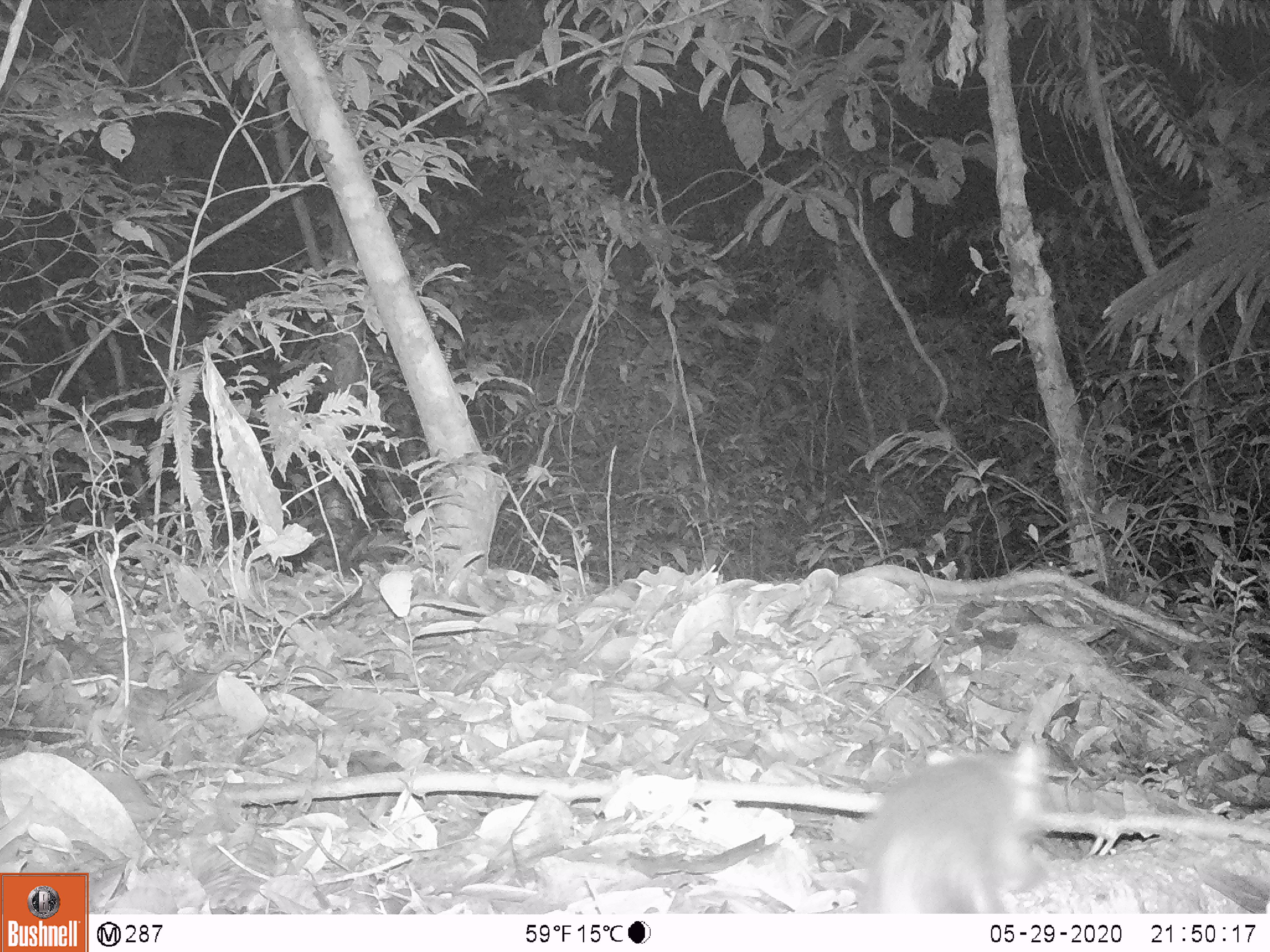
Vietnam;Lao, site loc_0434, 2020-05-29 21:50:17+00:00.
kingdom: Animalia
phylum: Chordata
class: Mammalia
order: Carnivora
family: Mustelidae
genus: Melogale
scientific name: Melogale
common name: ferret badger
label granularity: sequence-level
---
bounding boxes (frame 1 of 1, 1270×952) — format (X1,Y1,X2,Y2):
ferret badger: (854,738,1055,913)